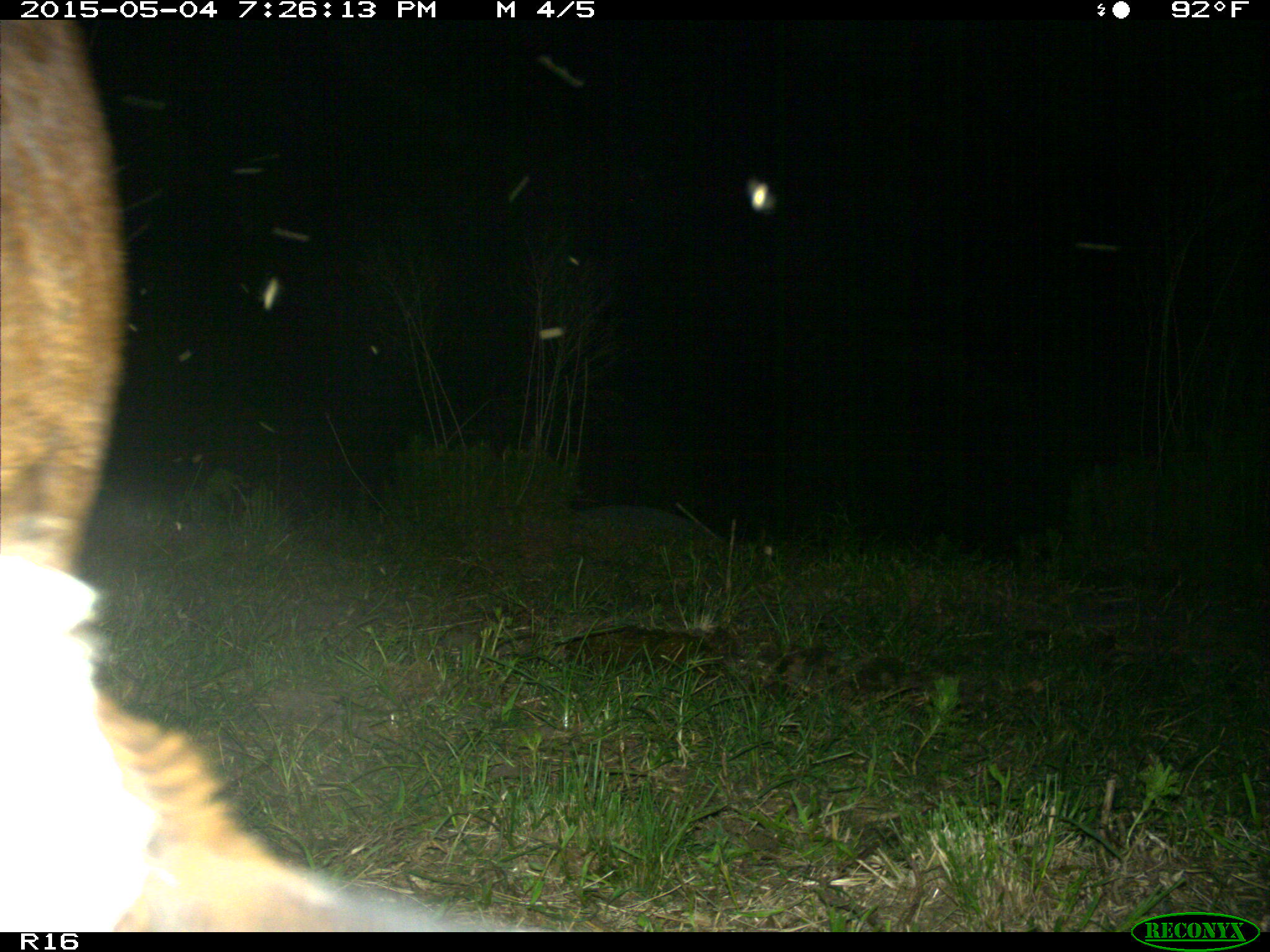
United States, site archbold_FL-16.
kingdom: Animalia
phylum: Chordata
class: Mammalia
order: Artiodactyla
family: Bovidae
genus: Bos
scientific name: Bos taurus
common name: domestic cow